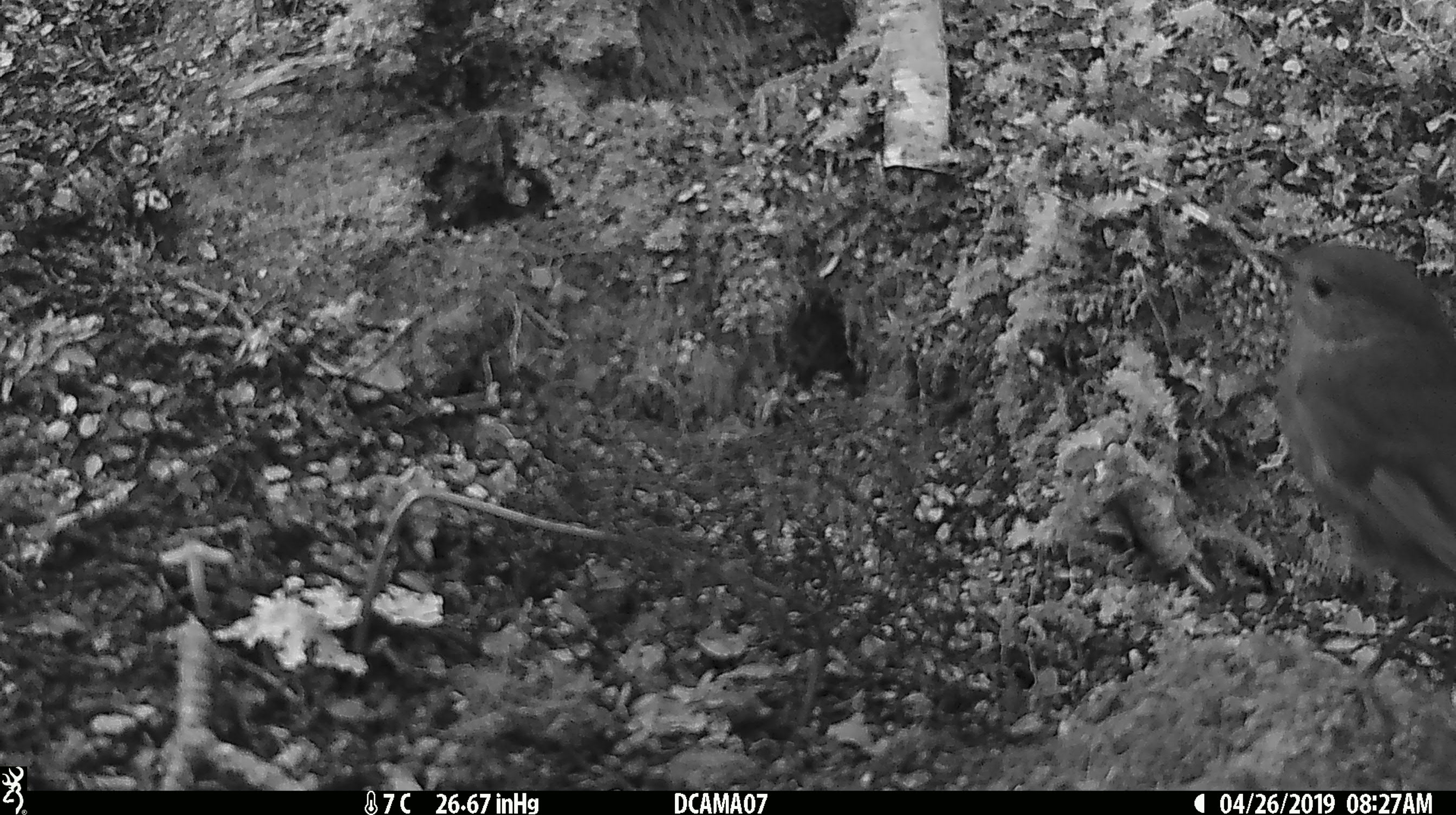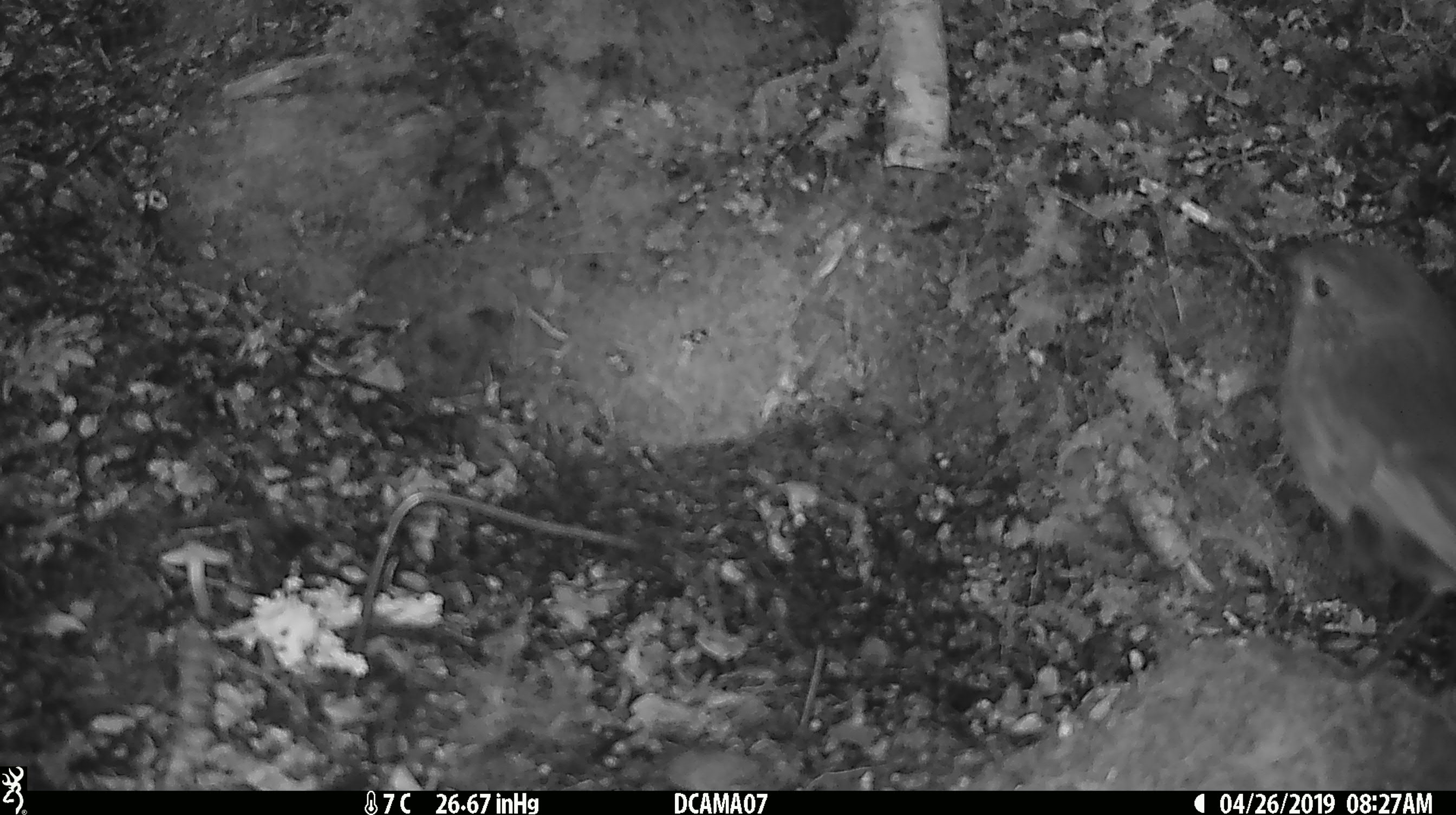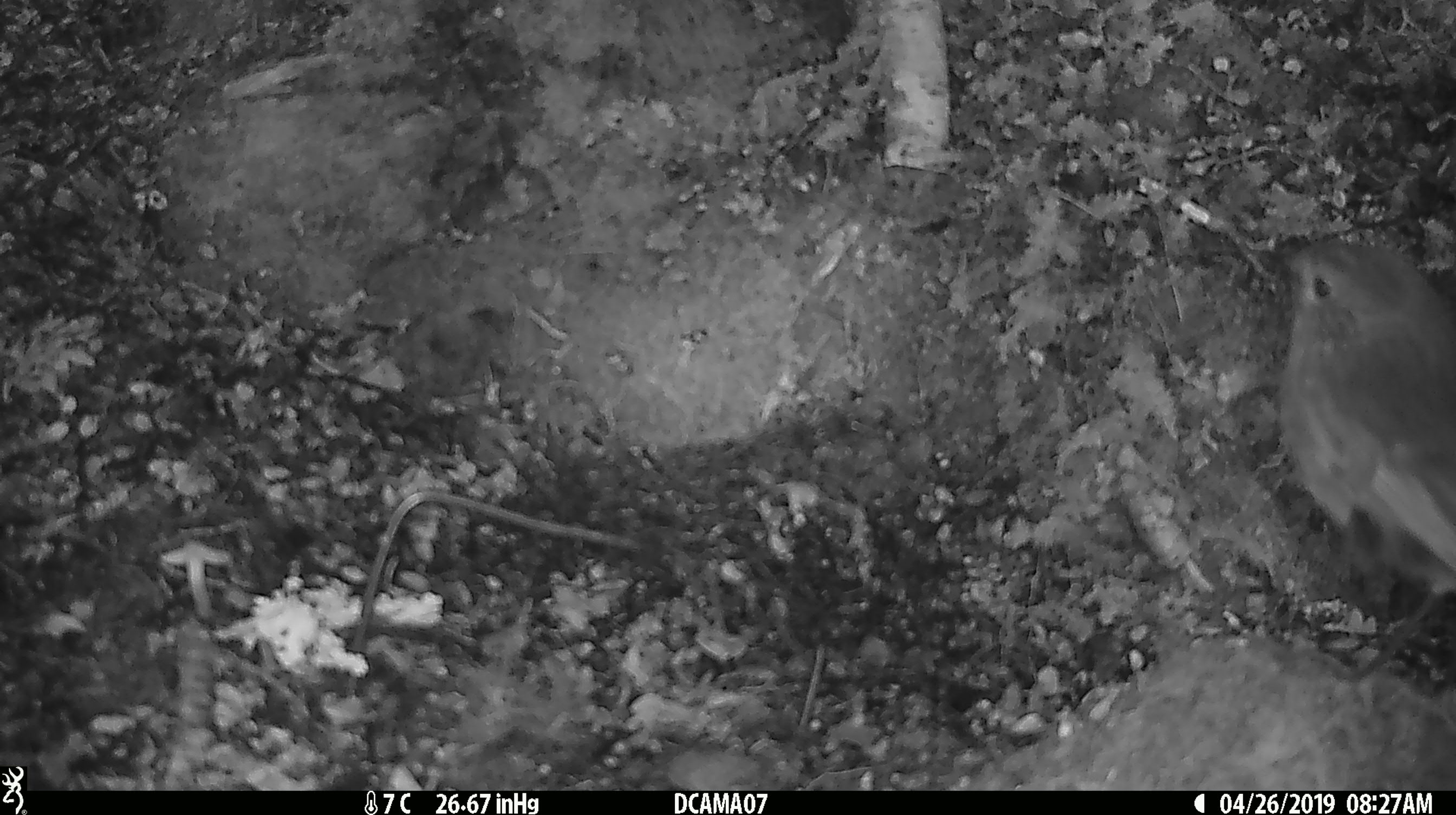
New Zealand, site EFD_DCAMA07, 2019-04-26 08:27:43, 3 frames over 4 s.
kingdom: Animalia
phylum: Chordata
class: Aves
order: Passeriformes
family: Petroicidae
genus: Petroica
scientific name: Petroica australis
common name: new zealand robin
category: robin